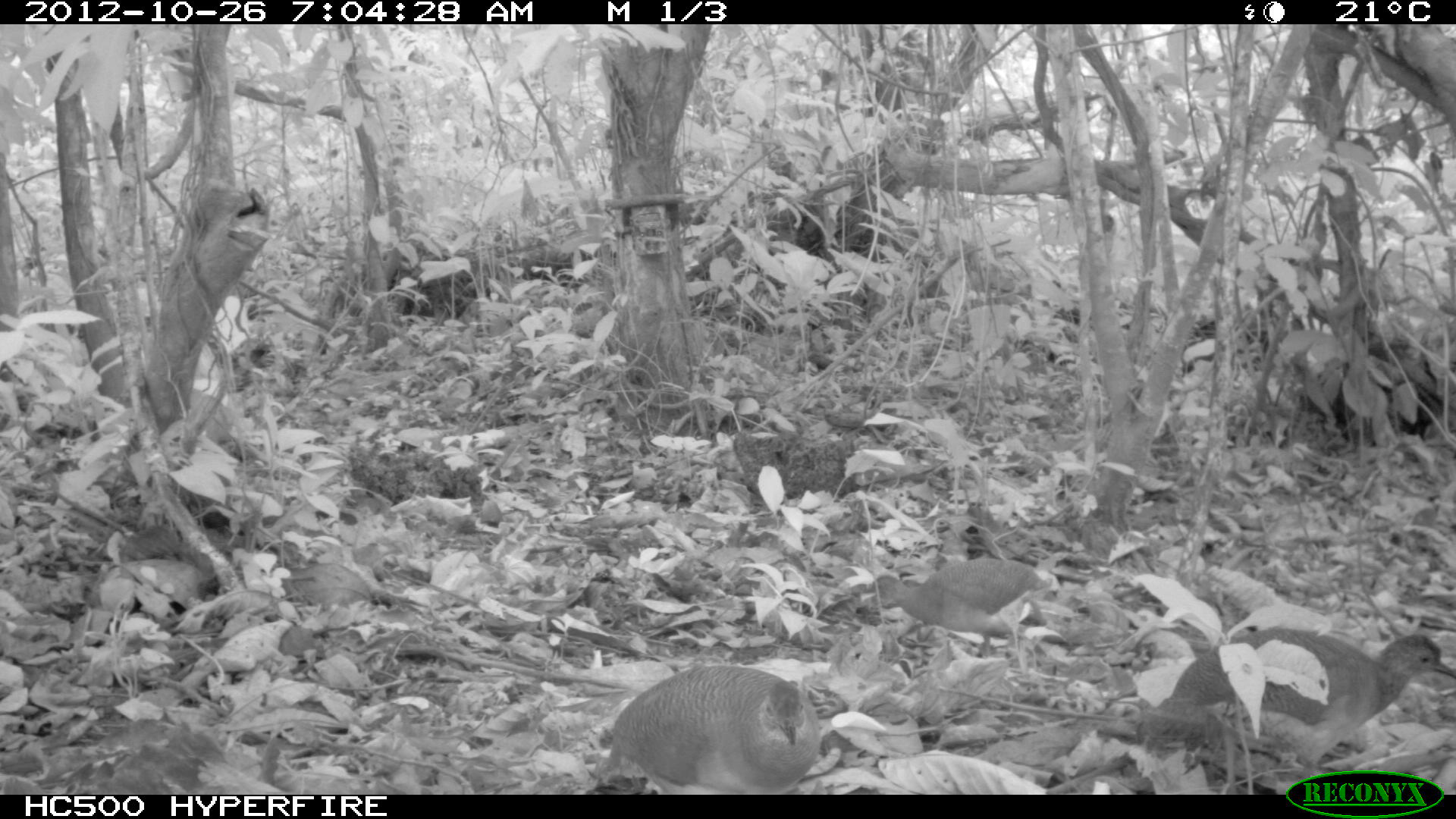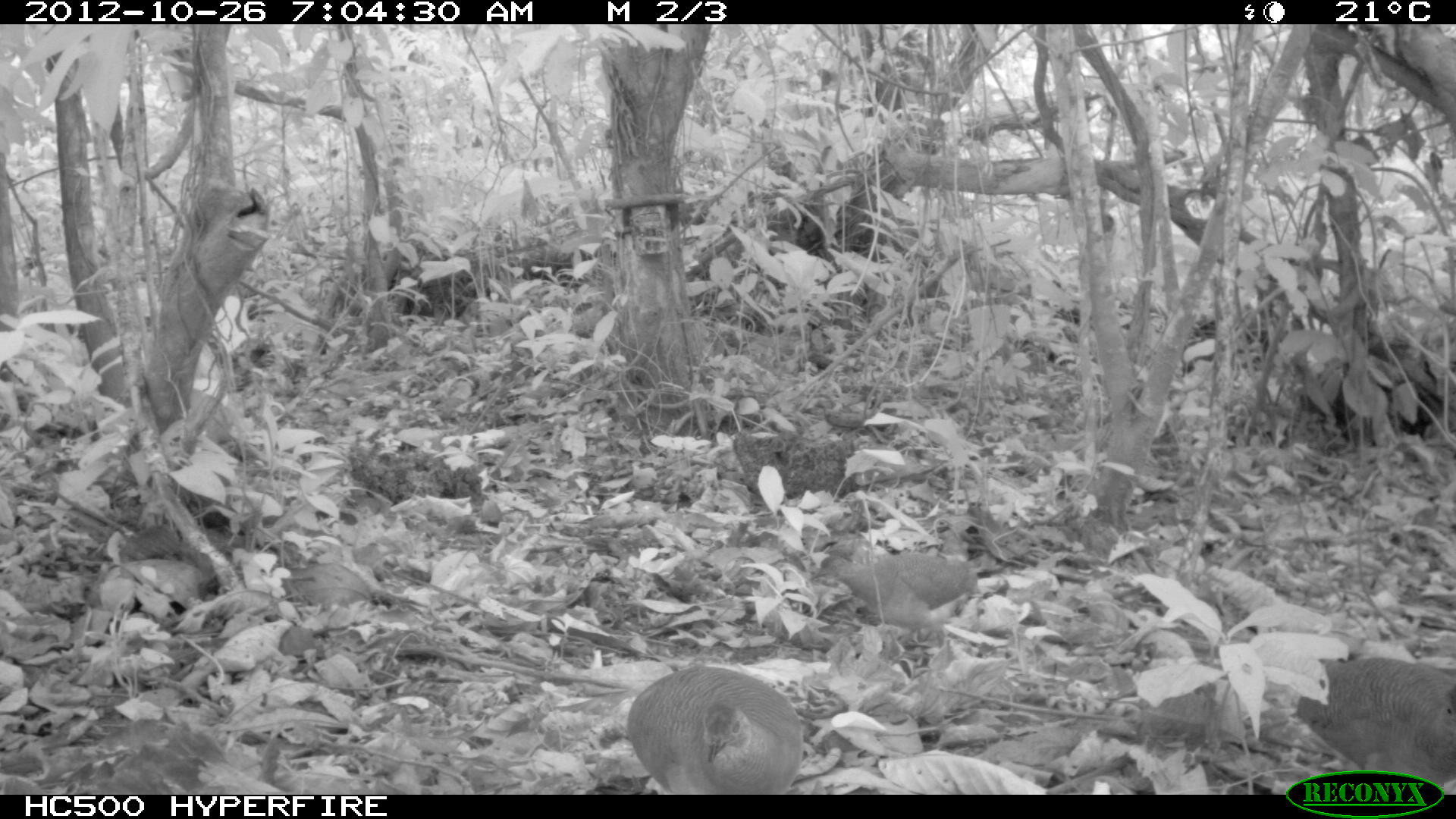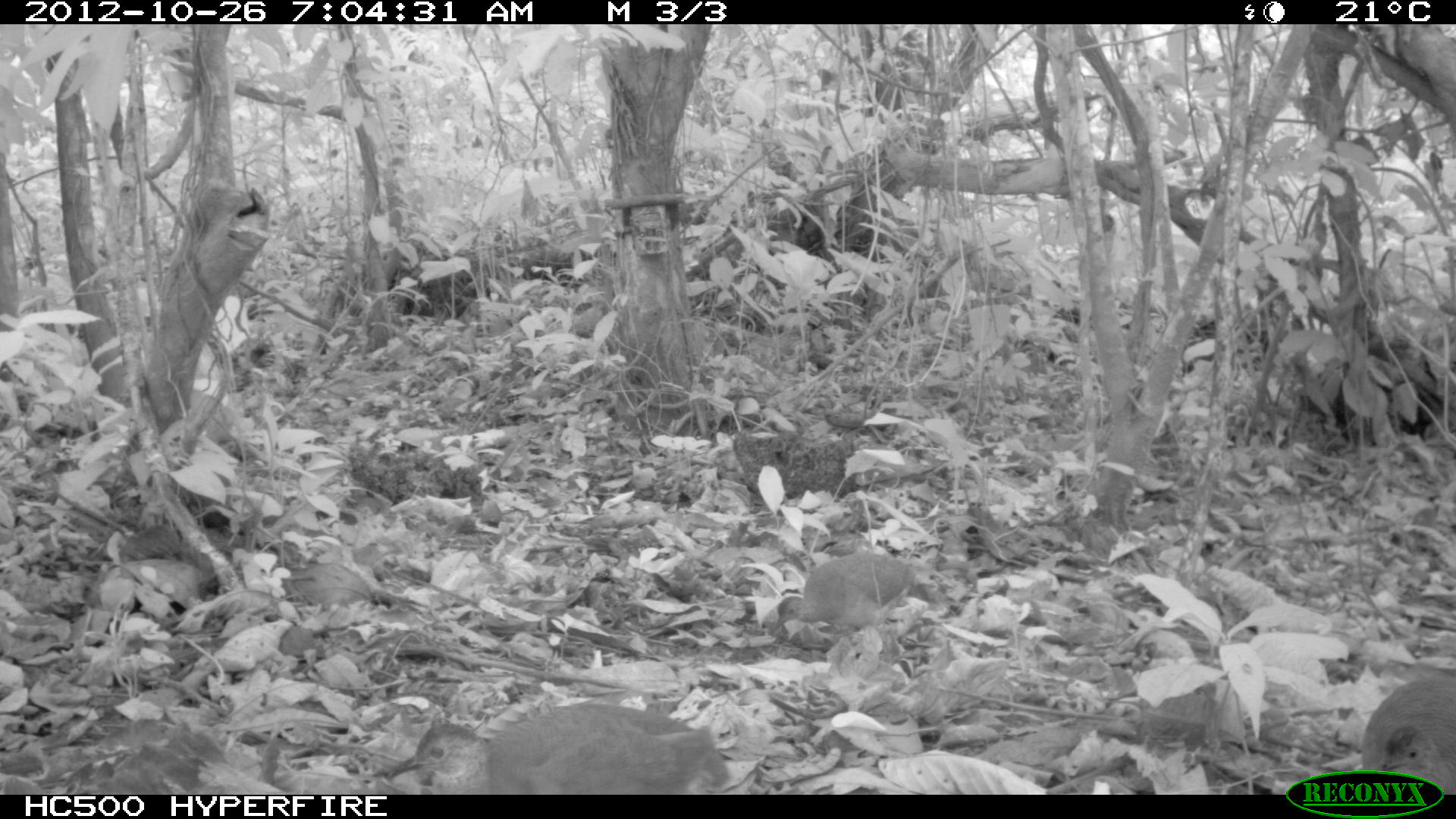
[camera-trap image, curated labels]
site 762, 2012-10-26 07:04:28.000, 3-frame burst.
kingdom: Animalia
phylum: Chordata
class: Aves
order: Galliformes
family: Phasianidae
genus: Alectoris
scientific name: Alectoris rufa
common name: red-legged partridge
Alectoris rufa (red-legged partridge).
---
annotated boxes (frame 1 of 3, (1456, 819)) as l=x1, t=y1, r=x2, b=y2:
alectoris rufa: l=1135, t=622, r=1455, b=792; l=605, t=658, r=822, b=792; l=862, t=554, r=1053, b=656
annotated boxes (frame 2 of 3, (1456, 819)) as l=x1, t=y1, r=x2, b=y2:
alectoris rufa: l=621, t=662, r=806, b=794; l=1292, t=650, r=1456, b=786; l=808, t=552, r=980, b=649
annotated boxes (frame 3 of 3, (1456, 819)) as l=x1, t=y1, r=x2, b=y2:
alectoris rufa: l=384, t=701, r=728, b=794; l=773, t=549, r=915, b=638; l=1357, t=670, r=1456, b=792